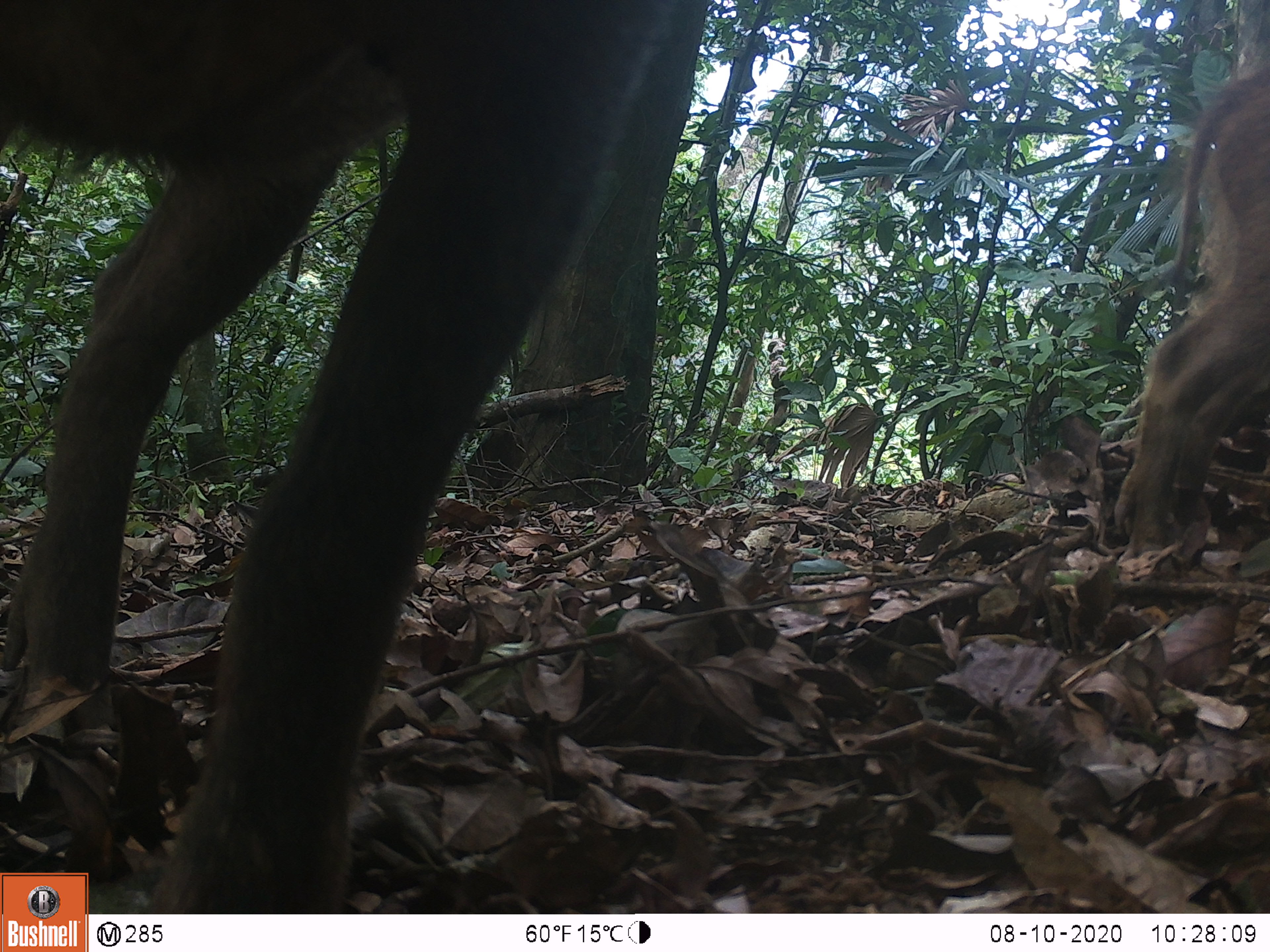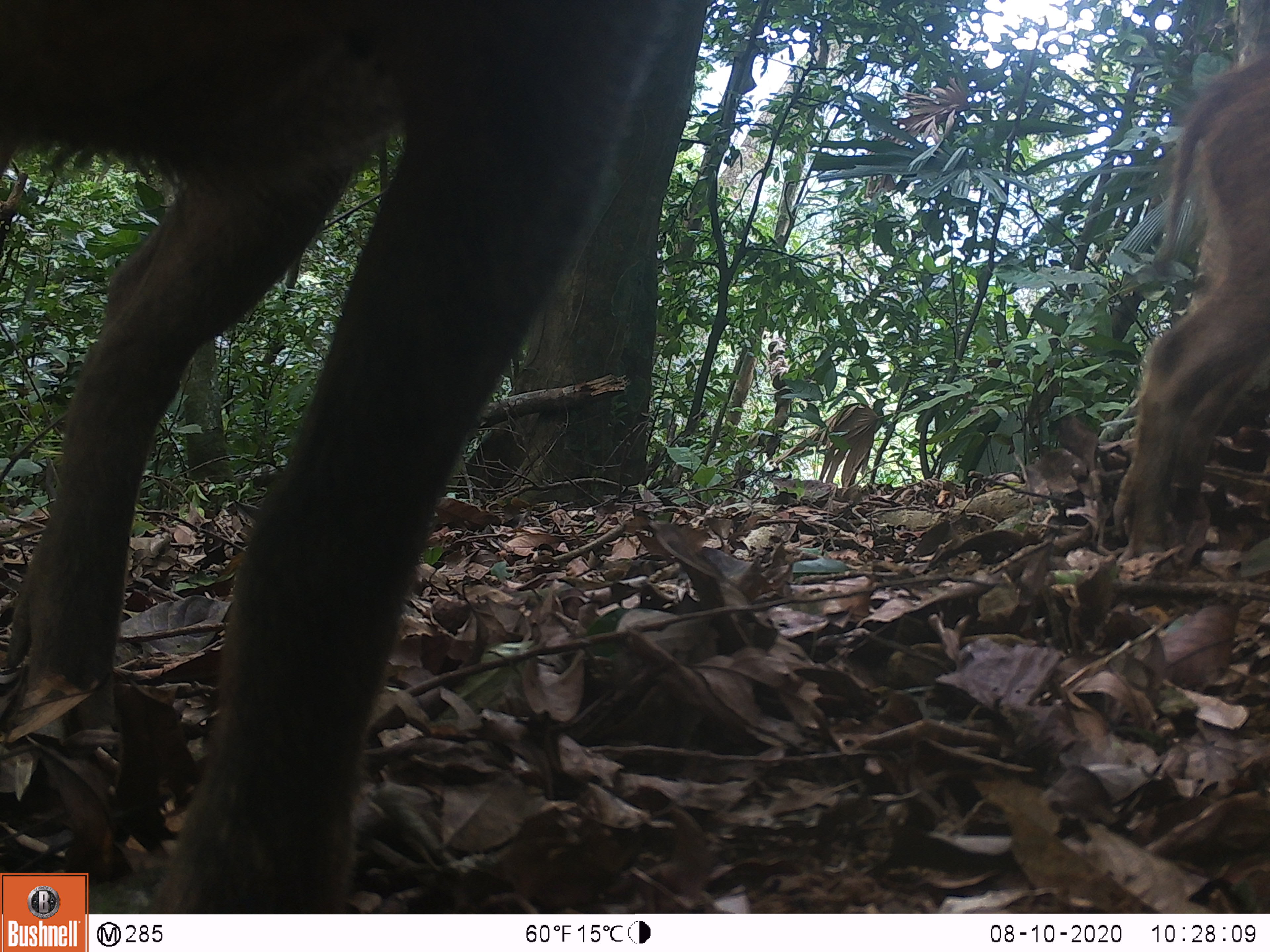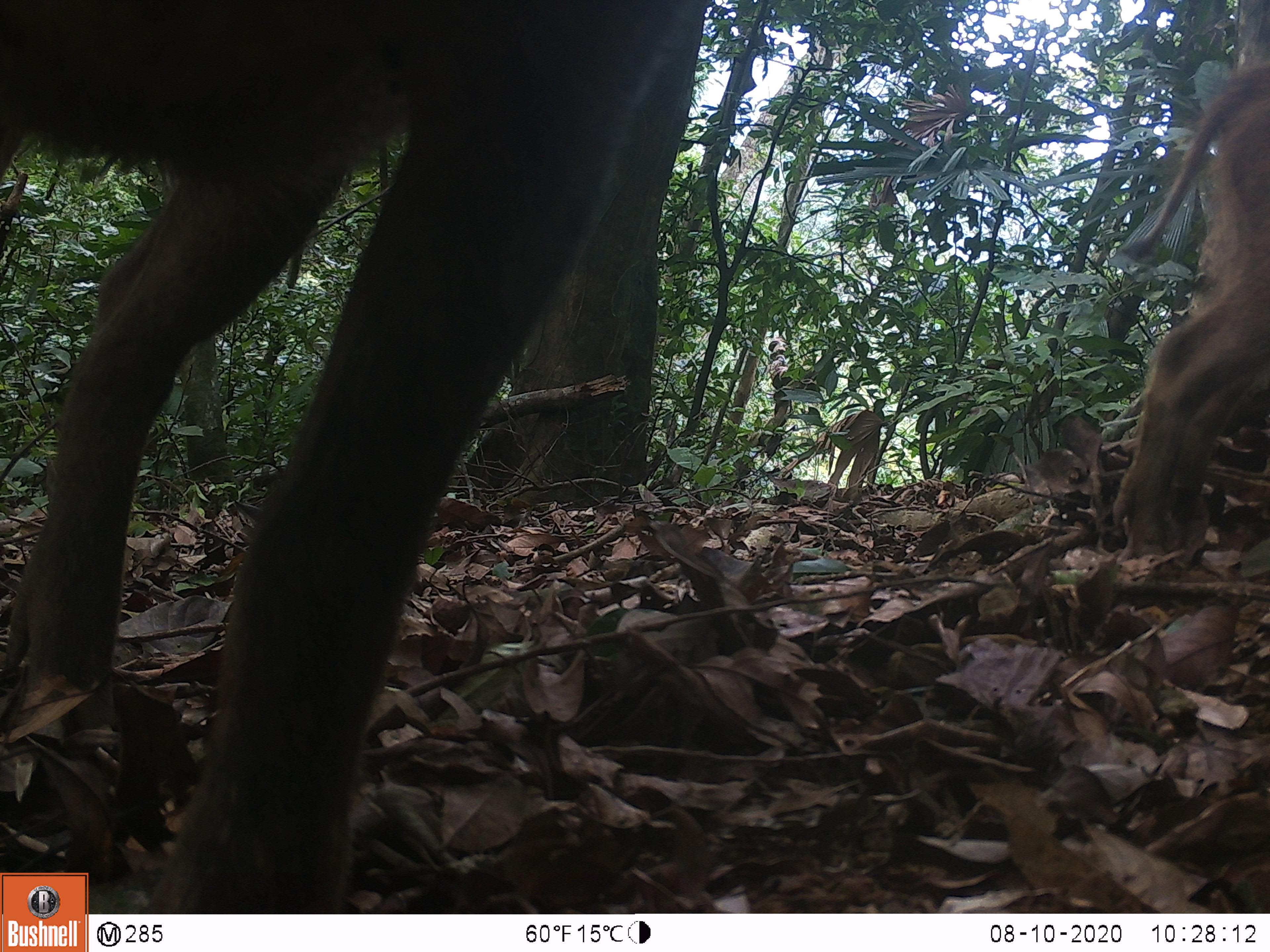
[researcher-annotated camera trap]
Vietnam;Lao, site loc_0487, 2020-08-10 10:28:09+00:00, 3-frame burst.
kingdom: Animalia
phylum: Chordata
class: Mammalia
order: Artiodactyla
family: Suidae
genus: Sus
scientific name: Sus scrofa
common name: eurasian wild pig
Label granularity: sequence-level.